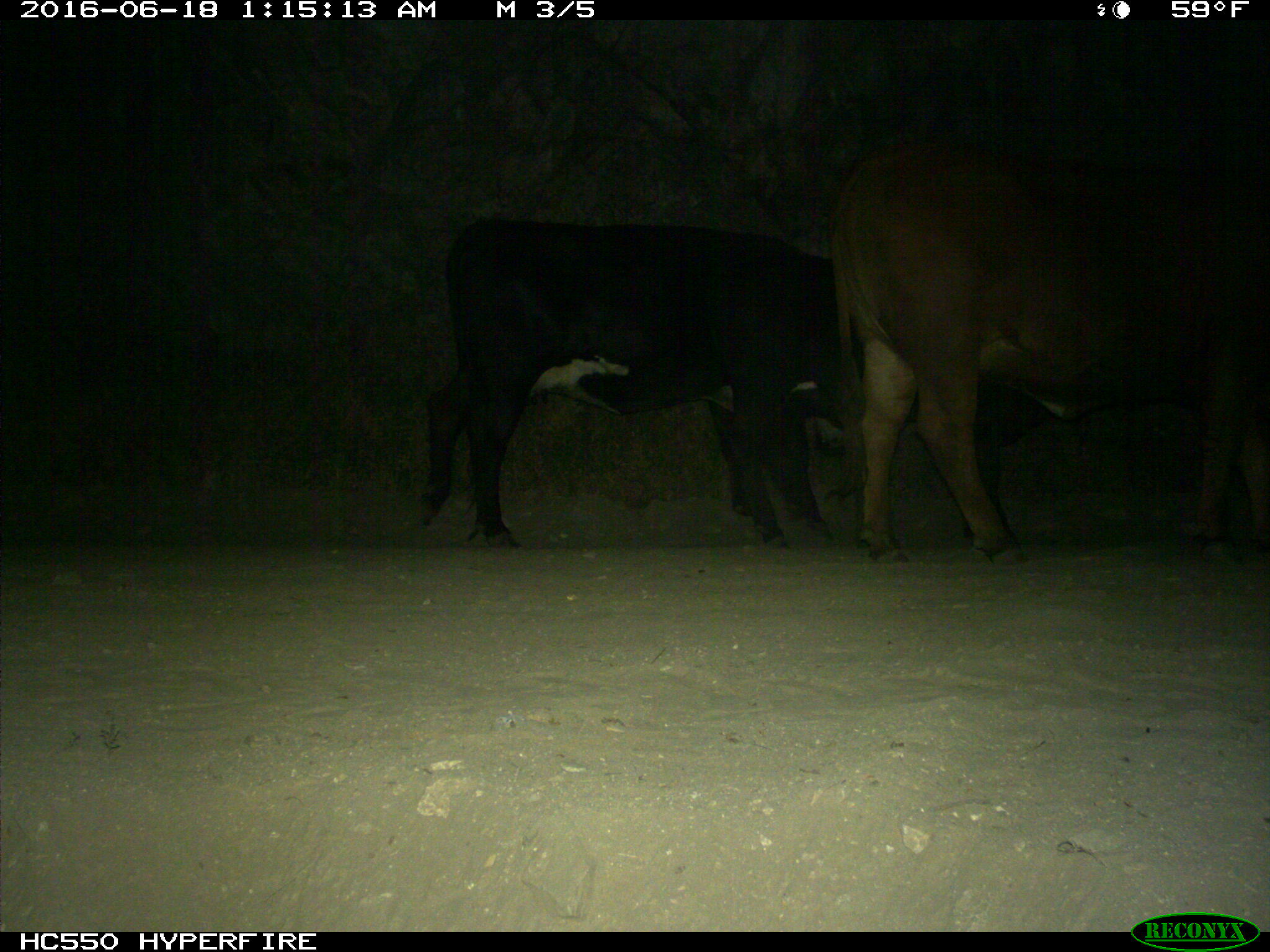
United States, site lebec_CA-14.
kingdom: Animalia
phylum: Chordata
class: Mammalia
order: Artiodactyla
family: Bovidae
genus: Bos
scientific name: Bos taurus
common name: domestic cow